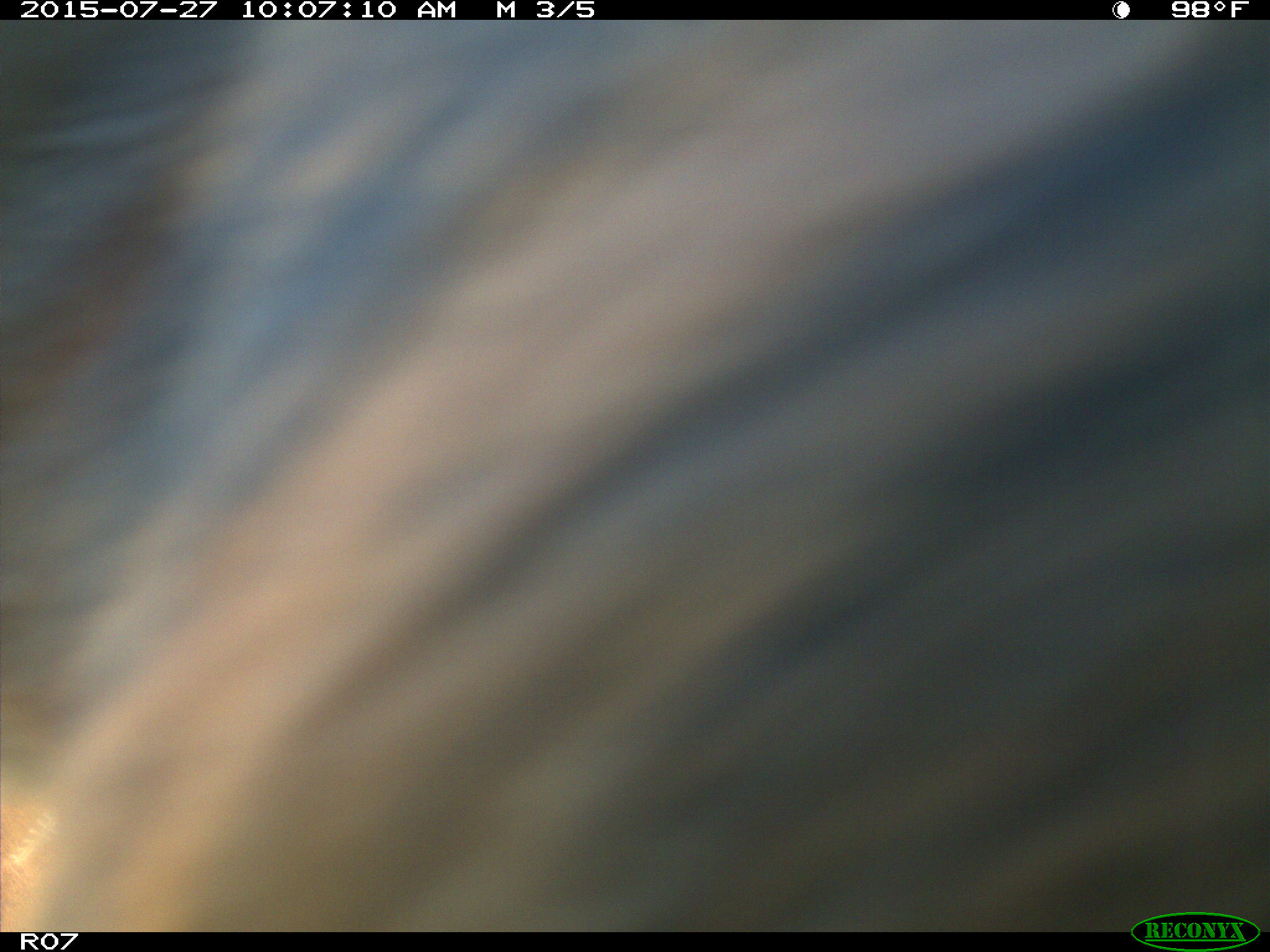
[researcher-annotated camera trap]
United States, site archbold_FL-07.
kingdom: Animalia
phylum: Chordata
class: Mammalia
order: Artiodactyla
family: Bovidae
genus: Bos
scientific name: Bos taurus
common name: domestic cow